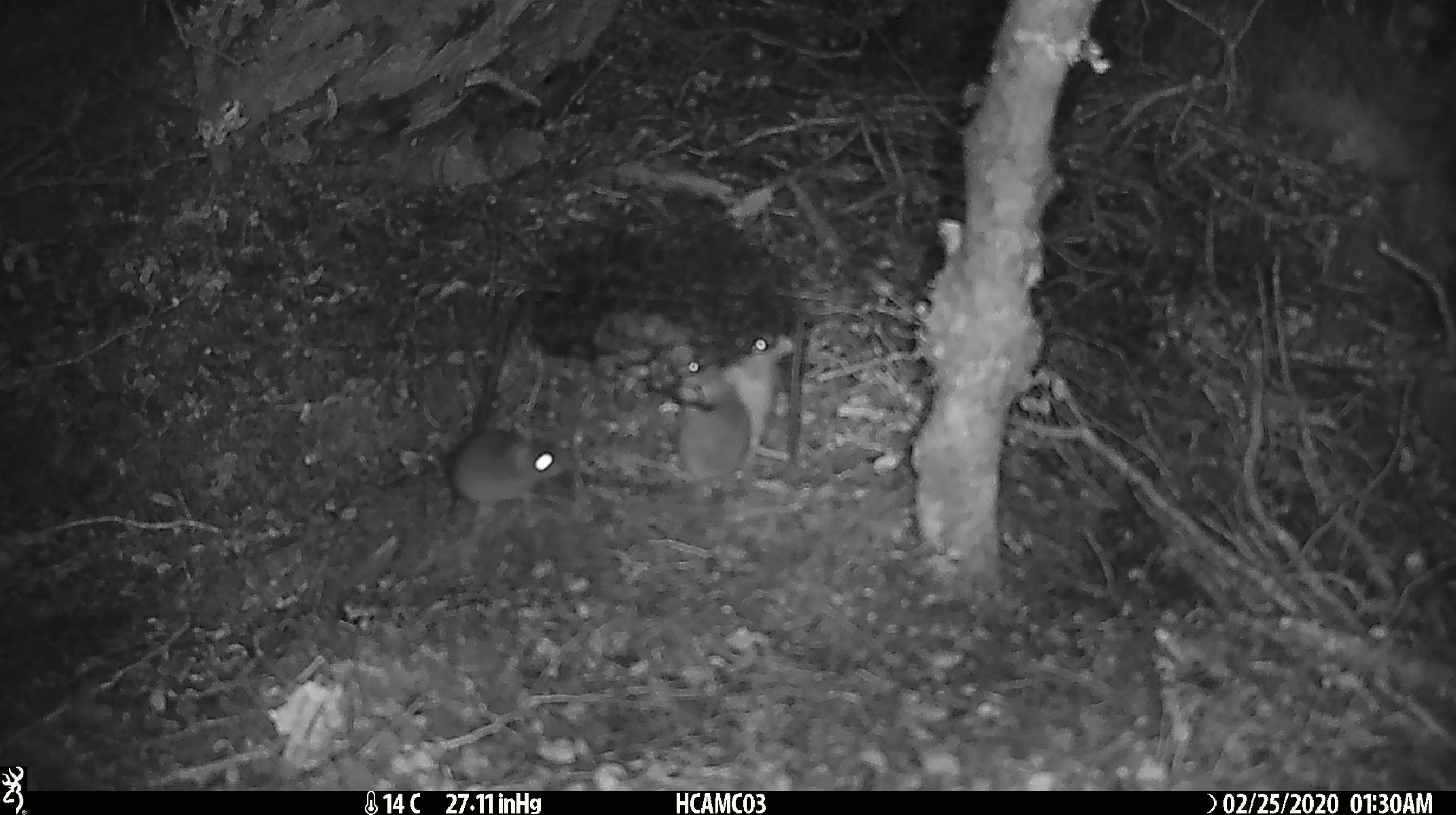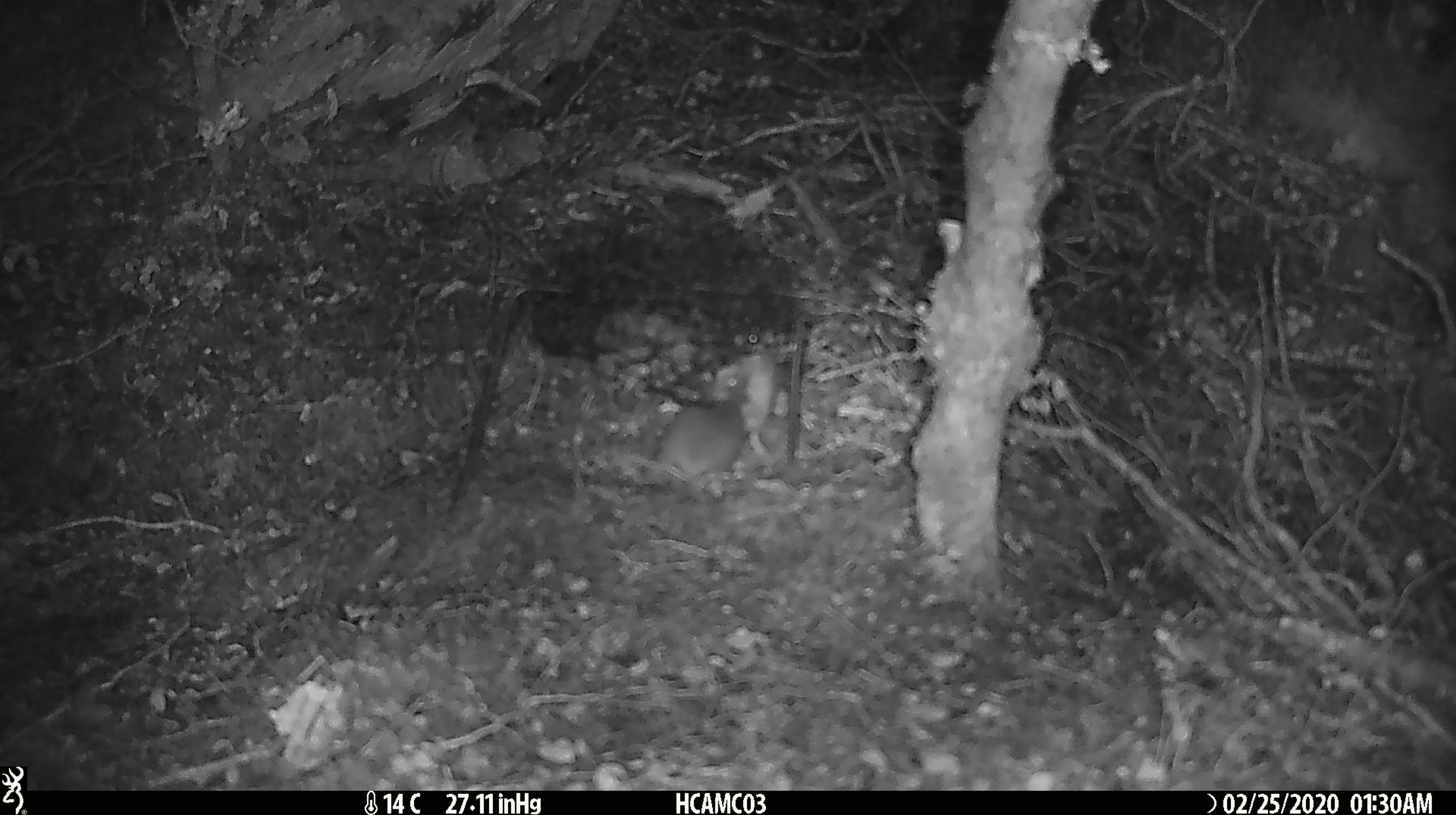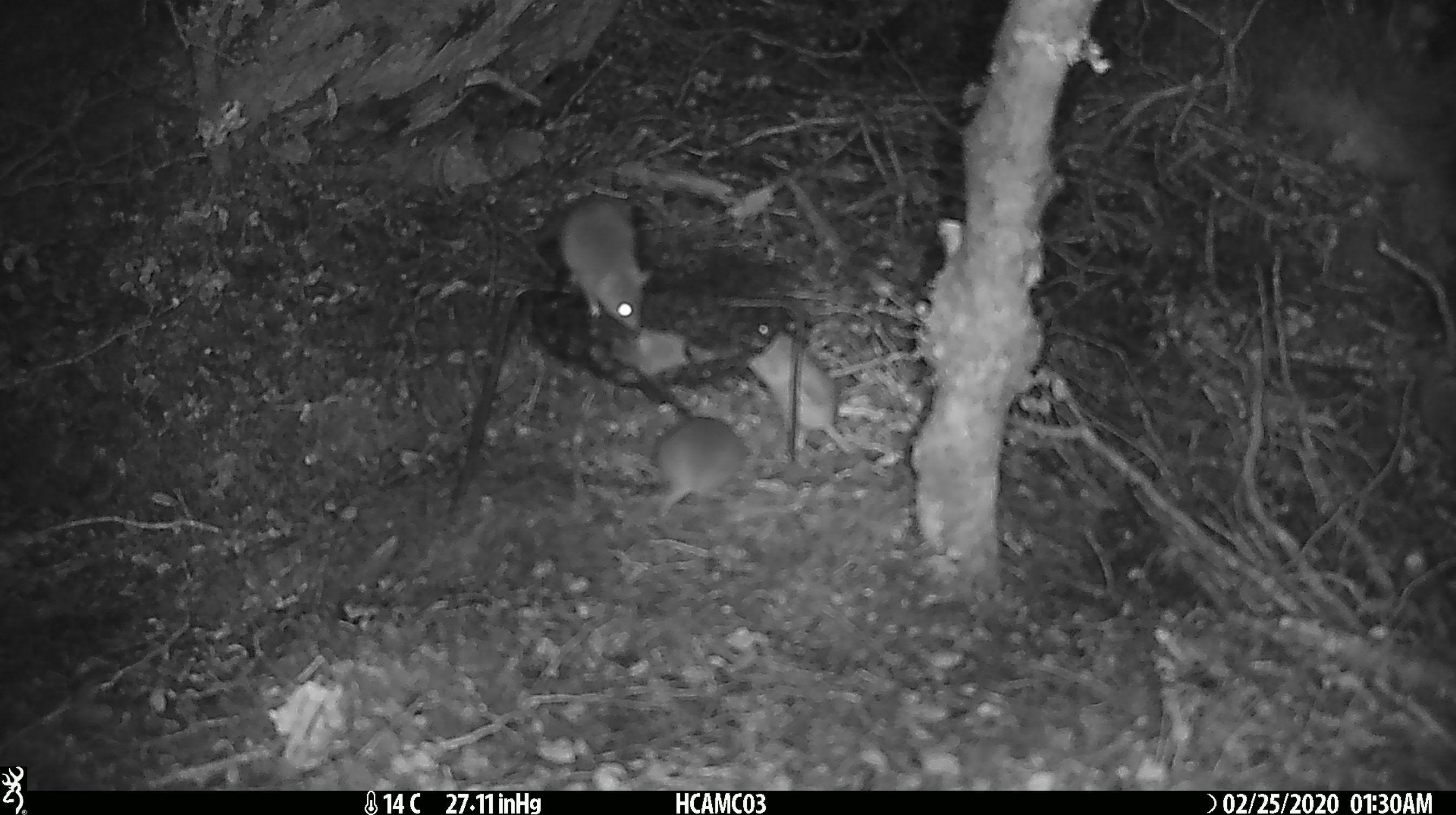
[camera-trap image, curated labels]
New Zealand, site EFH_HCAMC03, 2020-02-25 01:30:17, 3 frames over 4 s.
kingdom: Animalia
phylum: Chordata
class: Mammalia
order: Rodentia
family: Muridae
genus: Mus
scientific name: Mus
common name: mouse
Mouse (Mus).